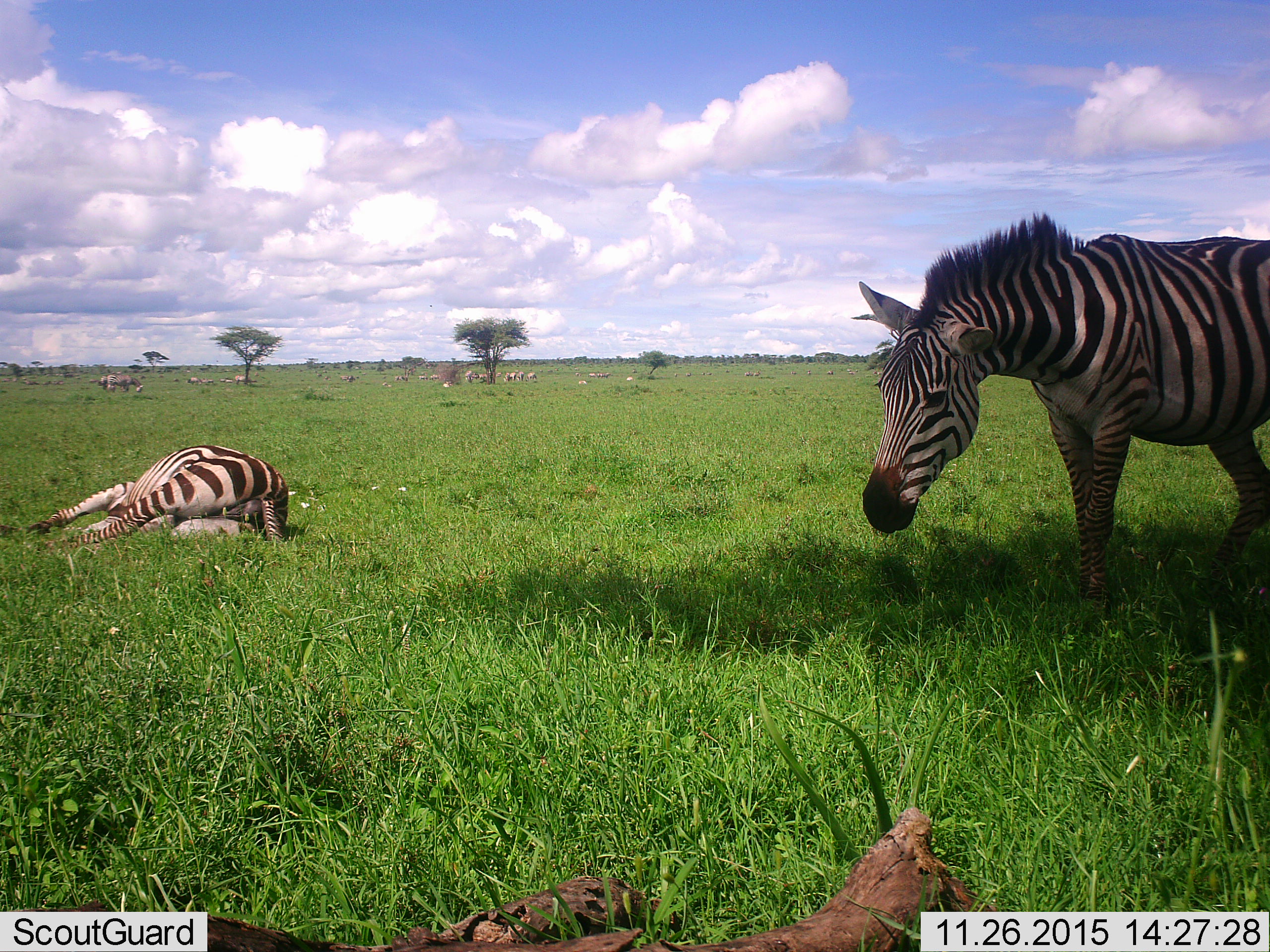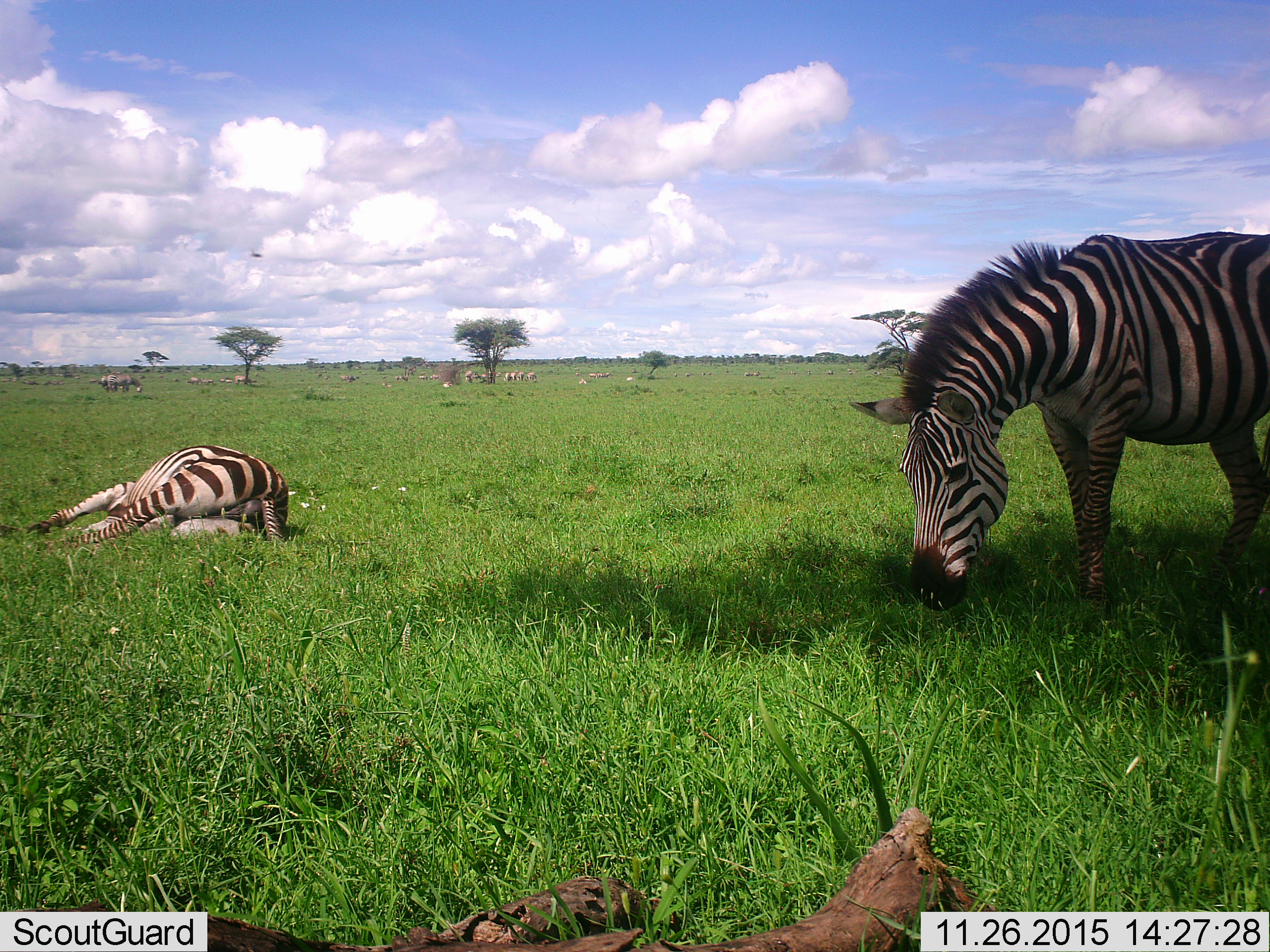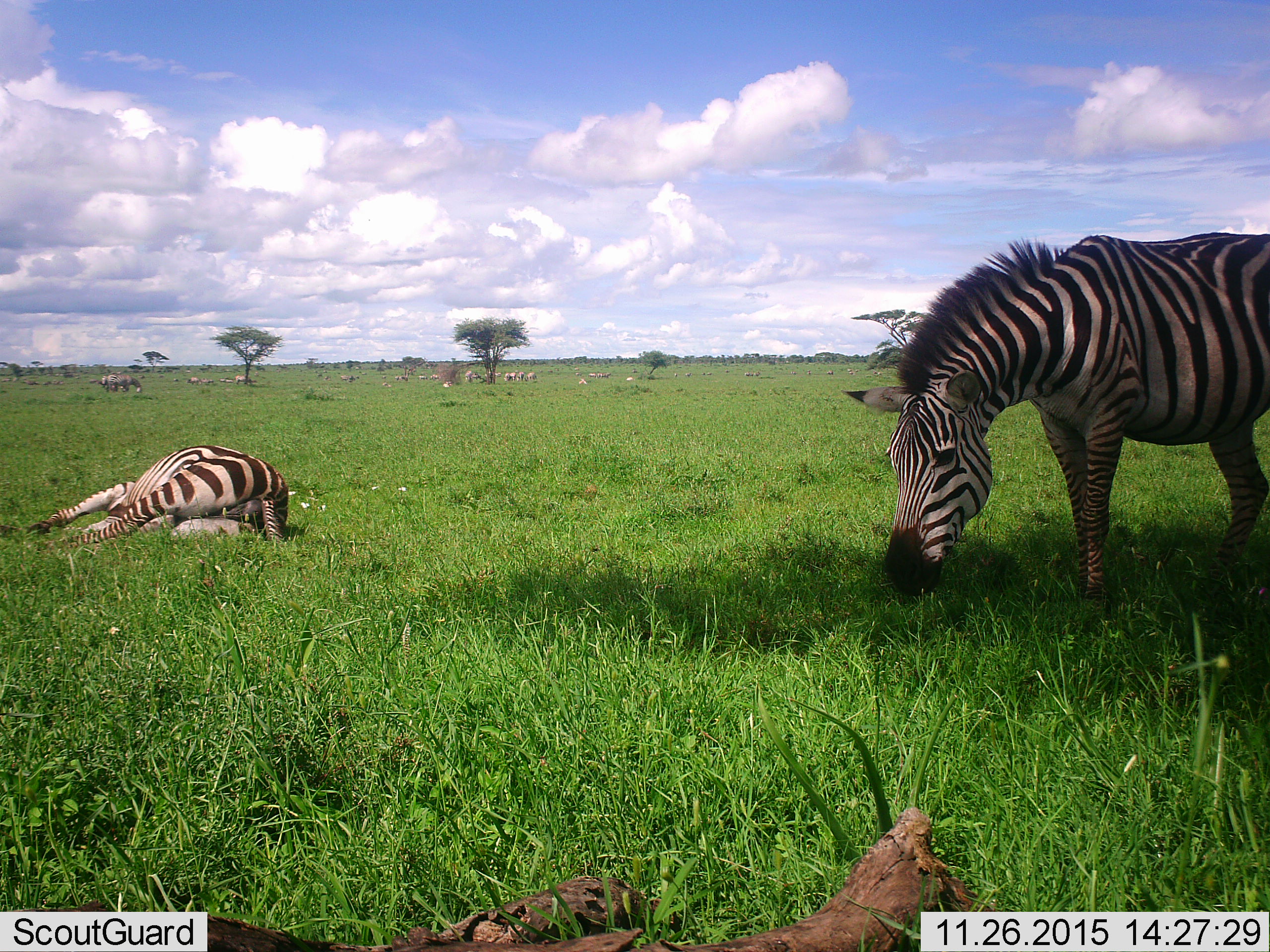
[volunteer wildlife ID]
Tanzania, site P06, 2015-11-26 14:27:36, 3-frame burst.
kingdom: Animalia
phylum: Chordata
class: Mammalia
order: Perissodactyla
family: Equidae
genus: Equus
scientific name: Equus quagga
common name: plains zebra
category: zebra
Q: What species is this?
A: Zebra (plains zebra) (Equus quagga).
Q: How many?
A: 2.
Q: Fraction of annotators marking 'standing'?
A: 43%.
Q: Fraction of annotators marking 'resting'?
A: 100%.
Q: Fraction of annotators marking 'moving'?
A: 14%.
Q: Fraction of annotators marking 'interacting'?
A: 14%.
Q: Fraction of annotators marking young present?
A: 29%.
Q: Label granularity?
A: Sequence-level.